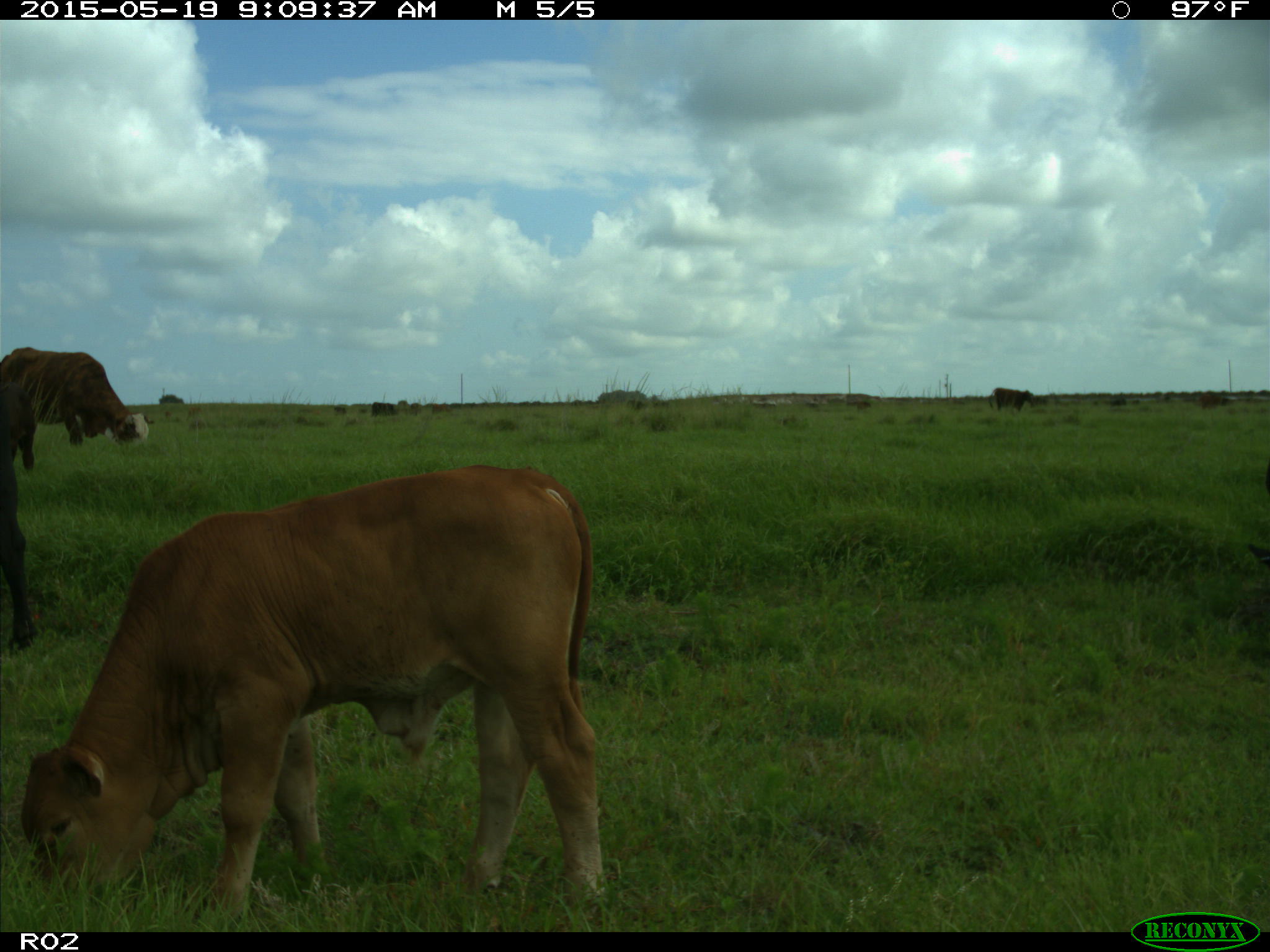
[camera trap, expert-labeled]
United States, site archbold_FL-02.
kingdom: Animalia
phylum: Chordata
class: Mammalia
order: Artiodactyla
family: Bovidae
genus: Bos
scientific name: Bos taurus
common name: domestic cow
Bos taurus (domestic cow).